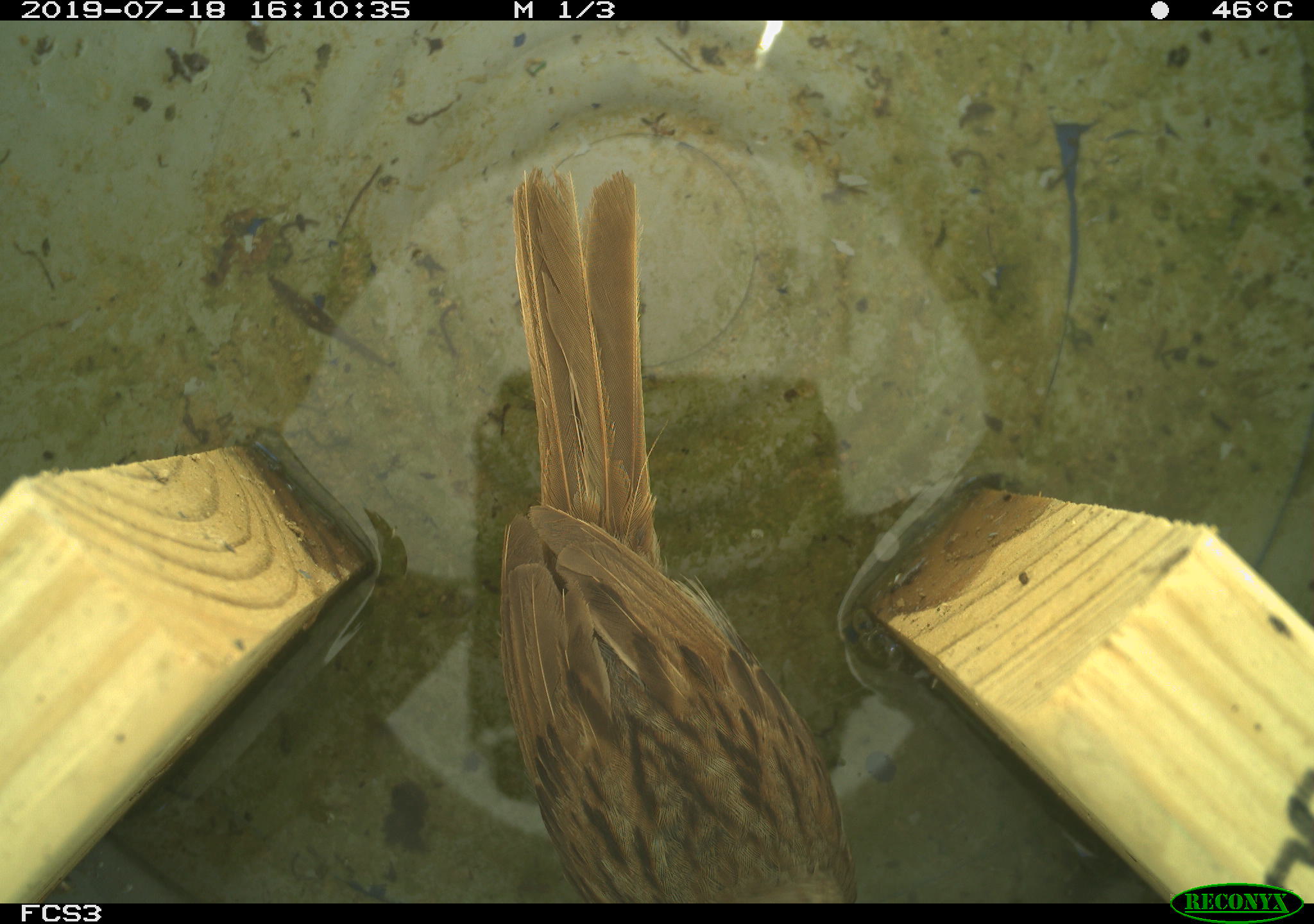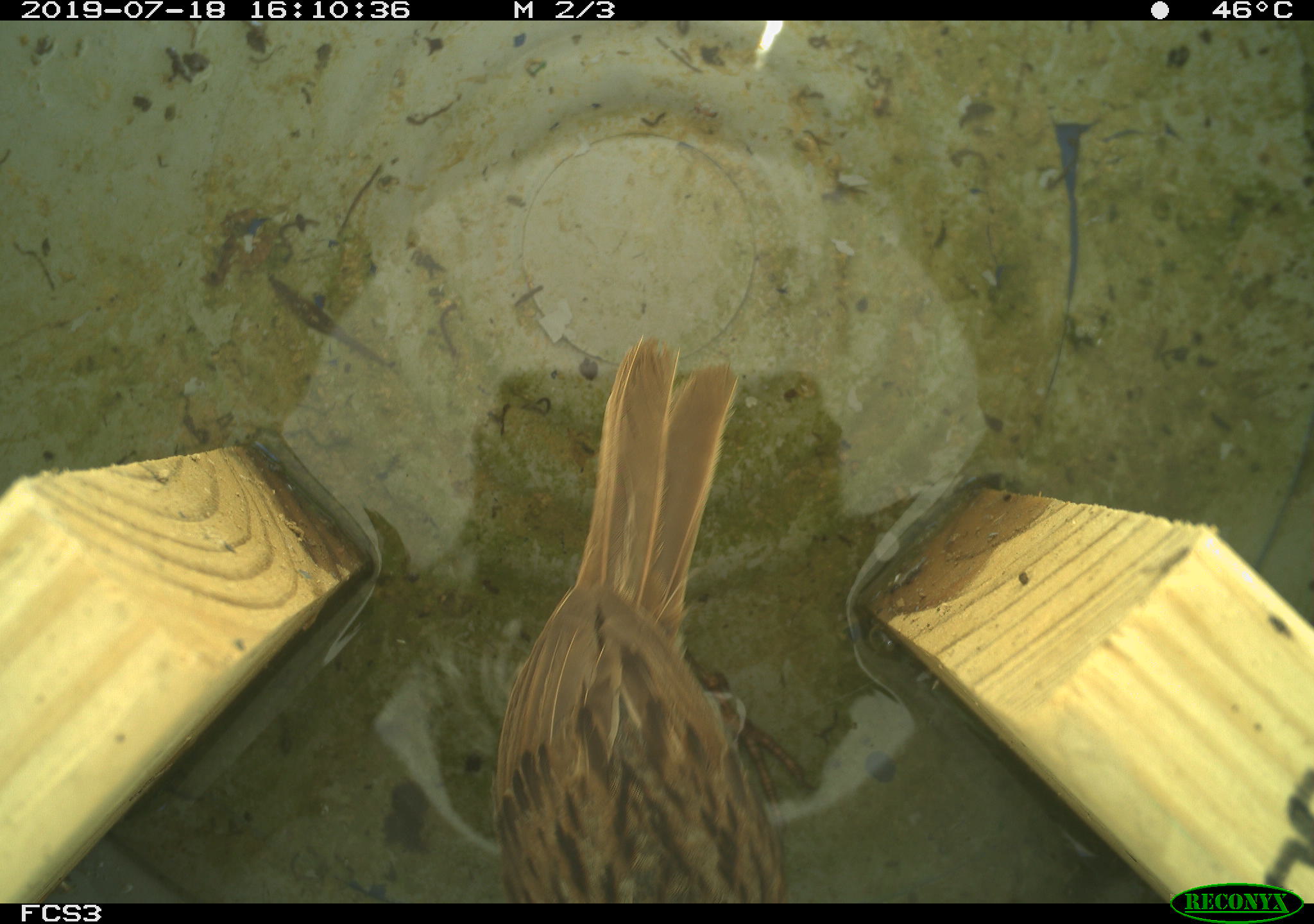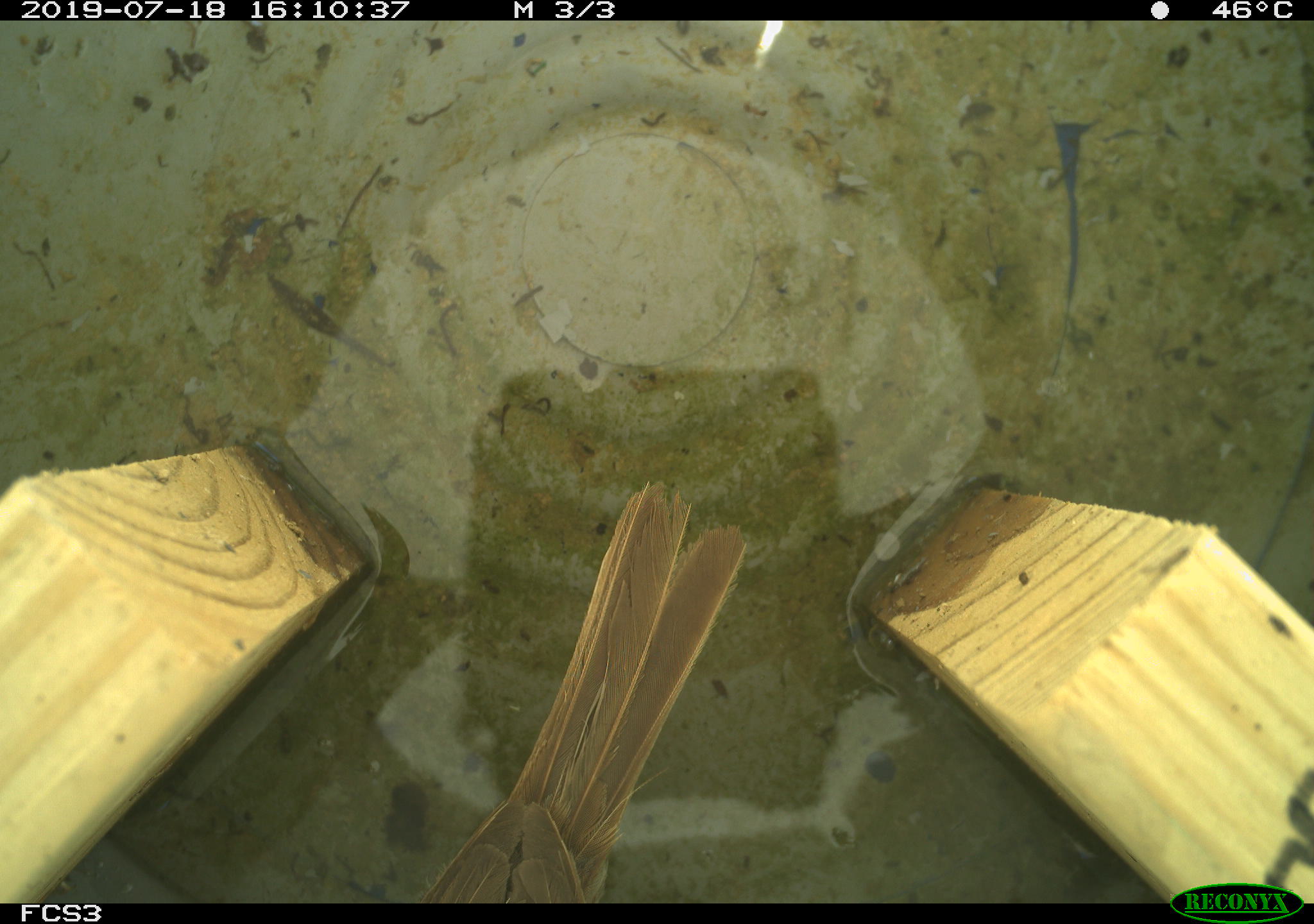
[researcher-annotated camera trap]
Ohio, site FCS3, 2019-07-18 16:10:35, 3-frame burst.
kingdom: Animalia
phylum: Chordata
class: Aves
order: Passeriformes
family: Passerellidae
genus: Melospiza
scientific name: Melospiza melodia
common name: song sparrow